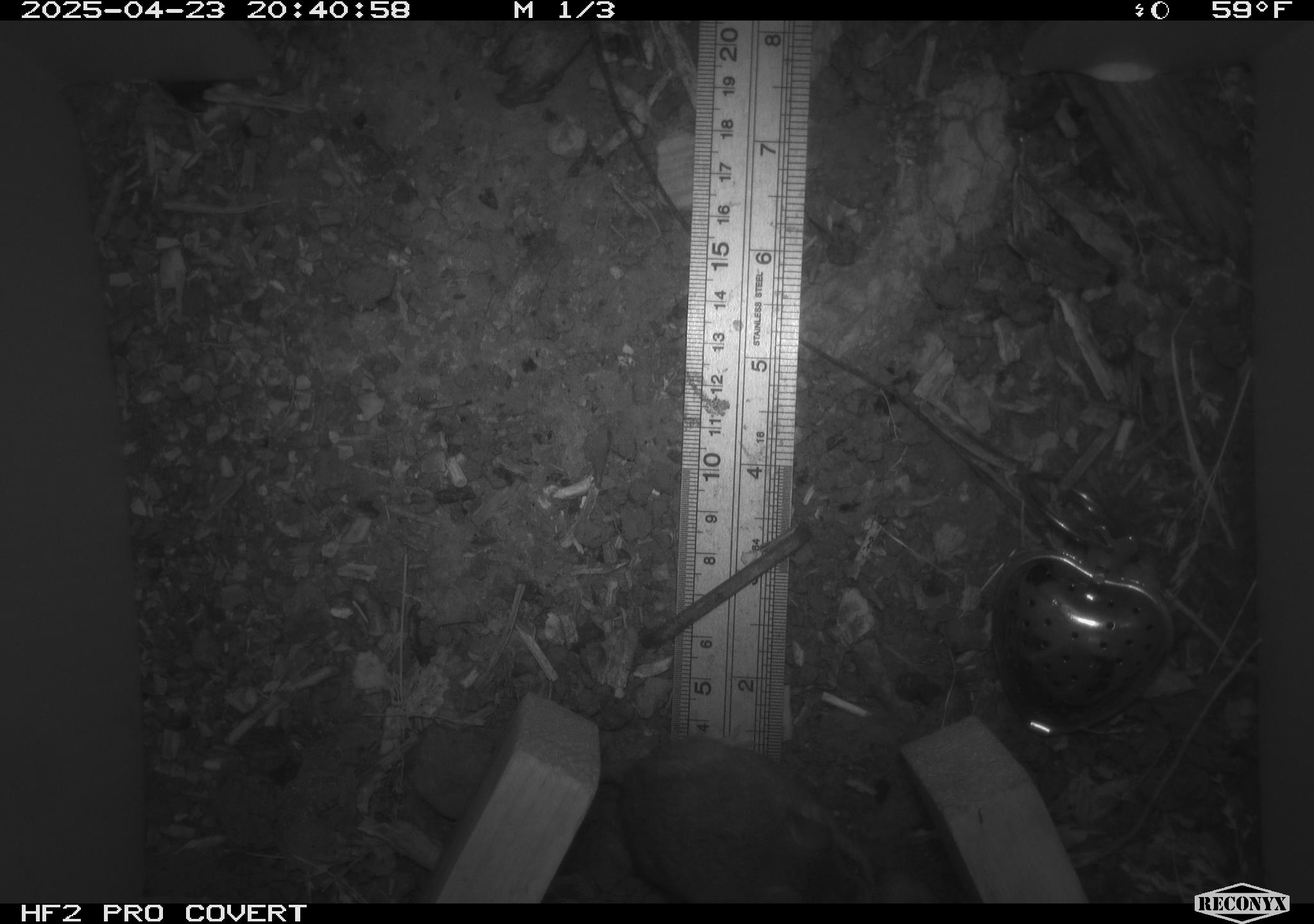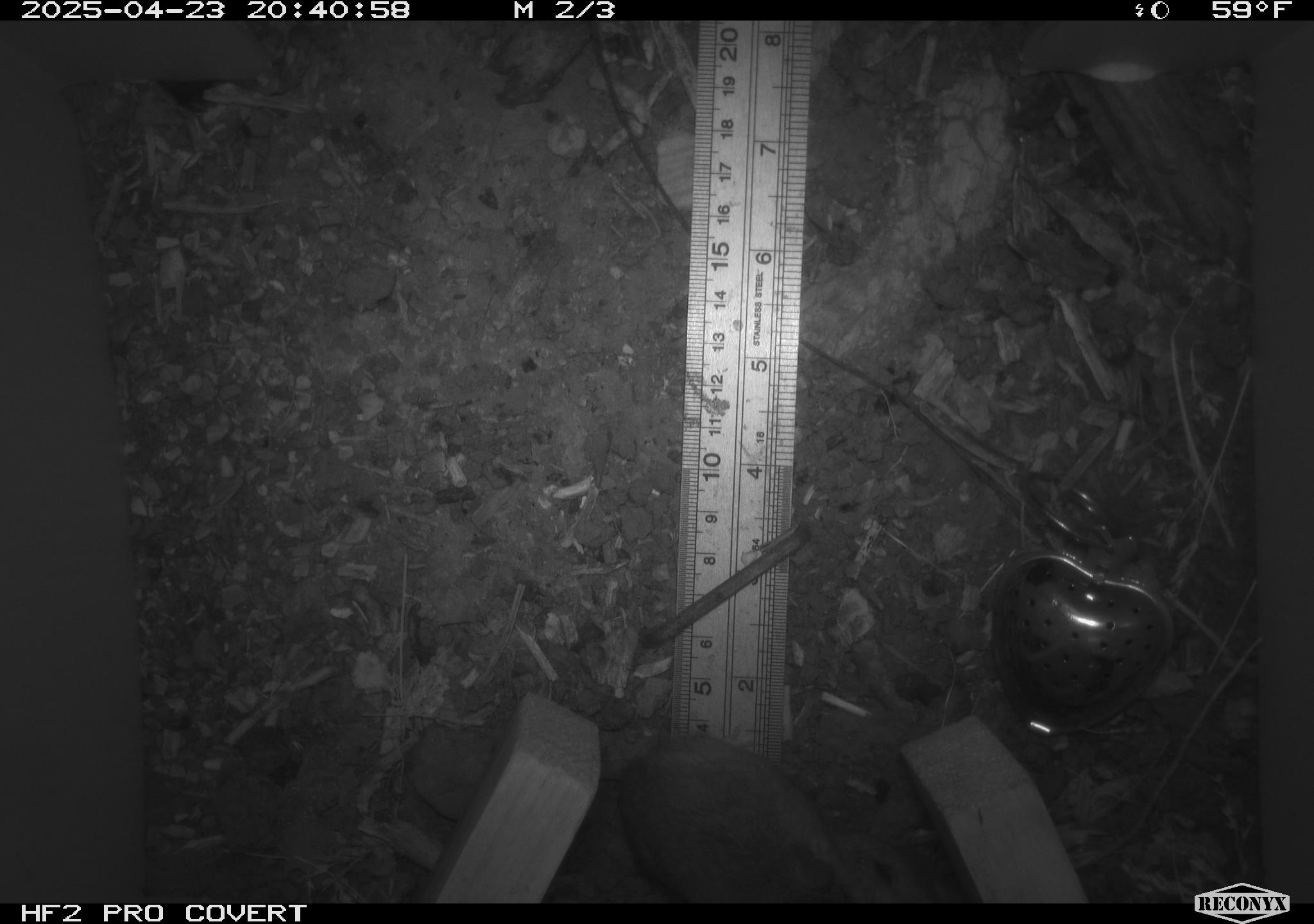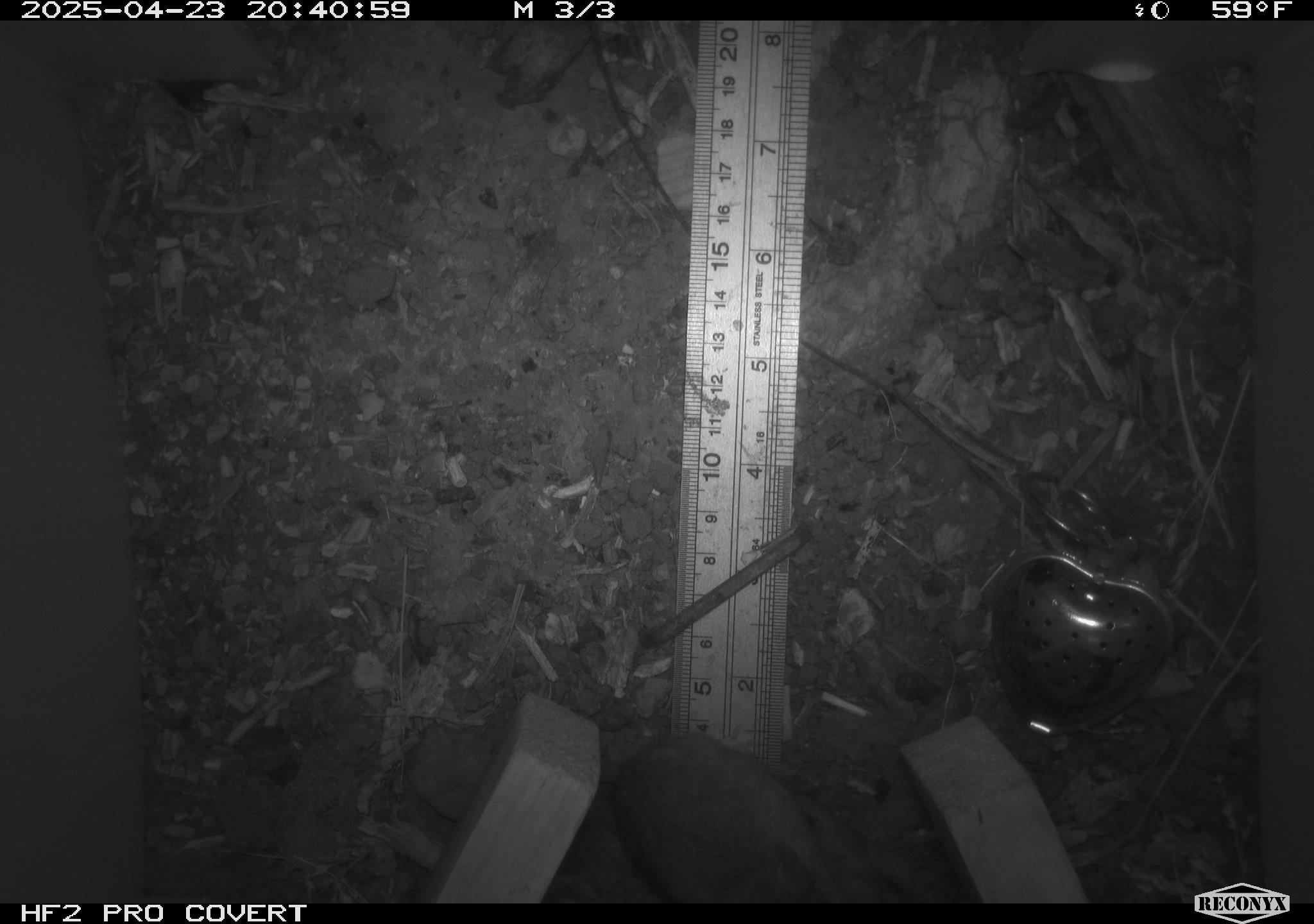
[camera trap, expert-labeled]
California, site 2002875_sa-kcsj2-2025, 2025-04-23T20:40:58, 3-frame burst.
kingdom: Animalia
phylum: Chordata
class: Mammalia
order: Rodentia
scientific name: Rodentia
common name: rodent